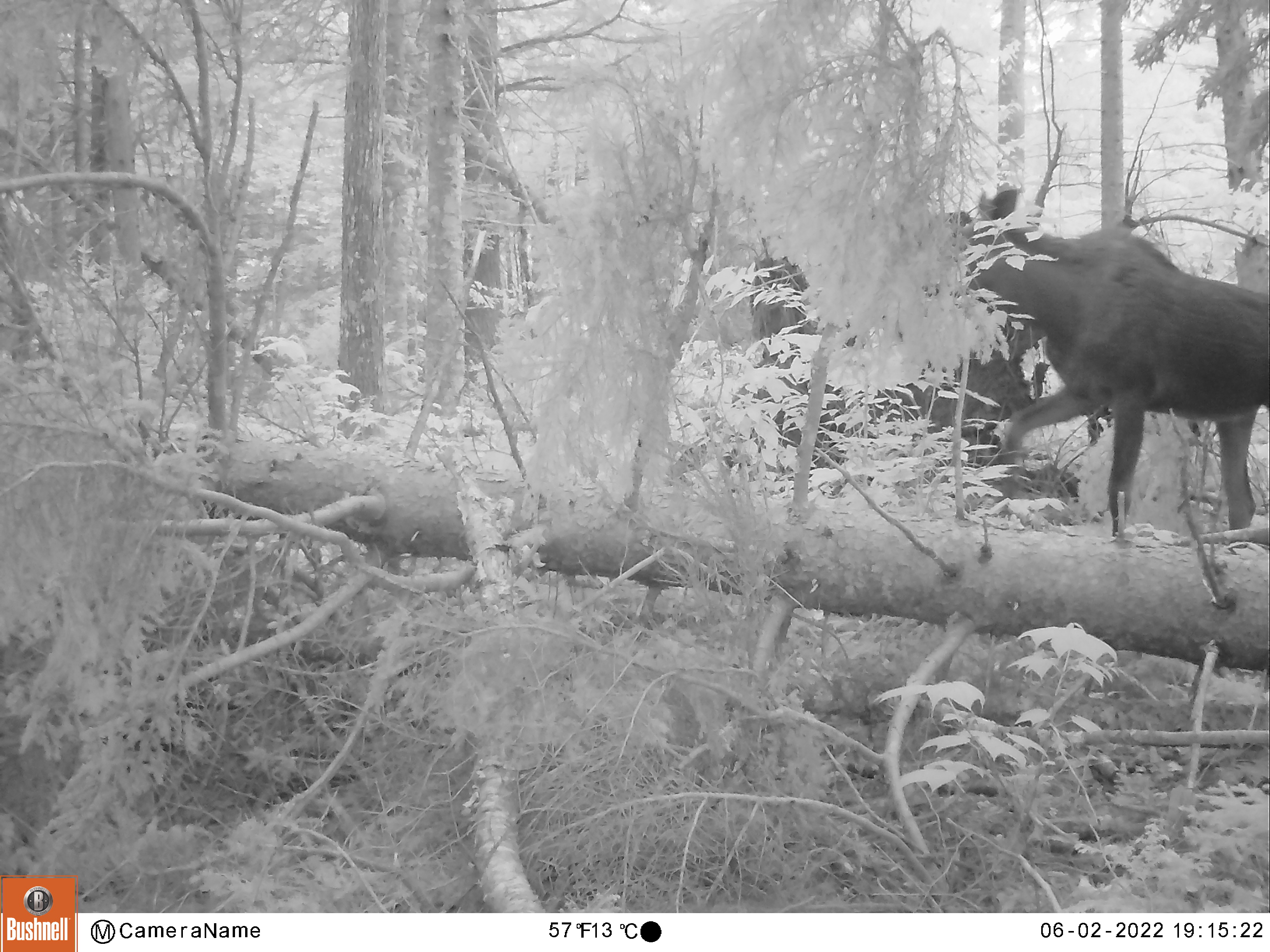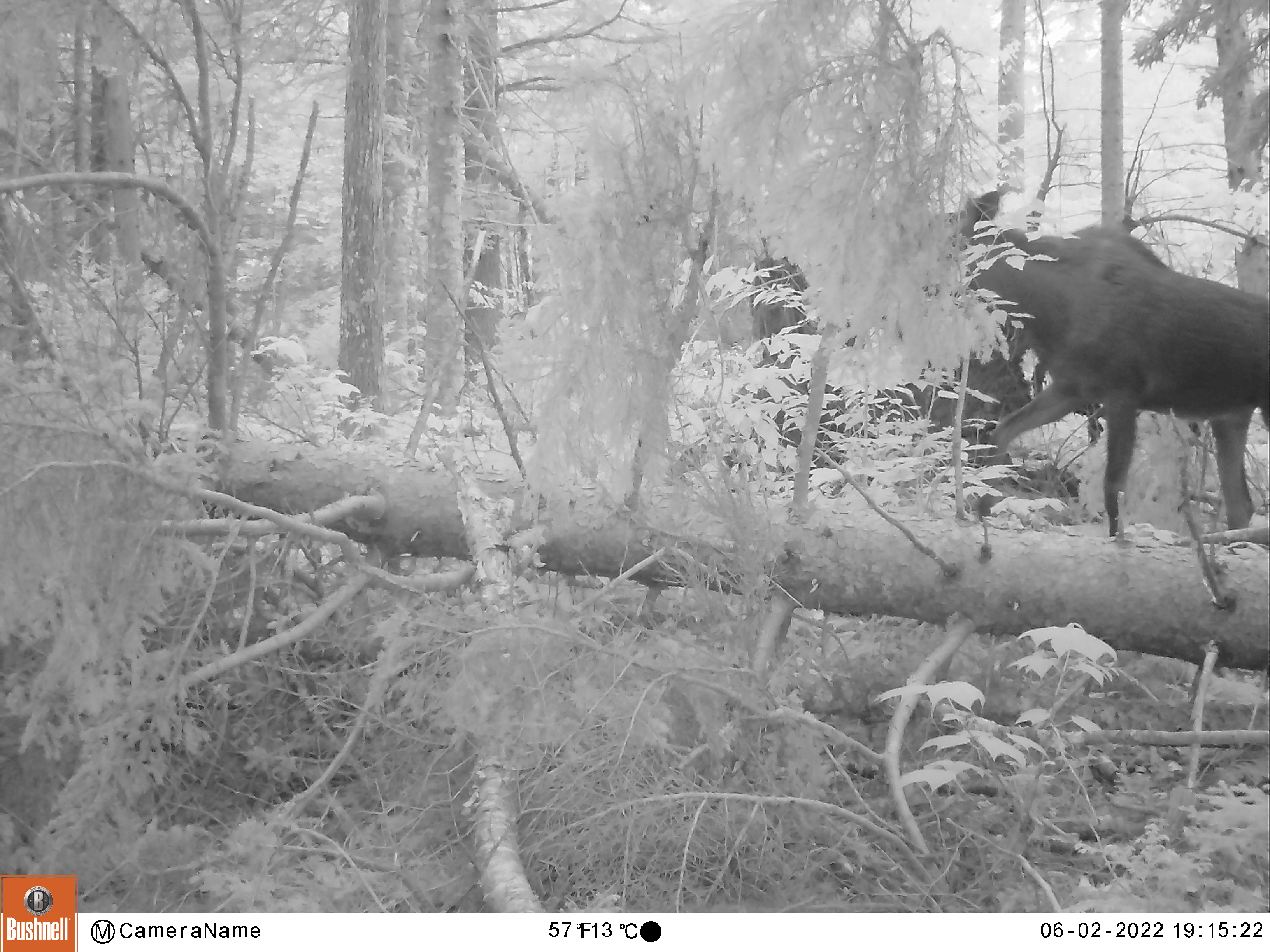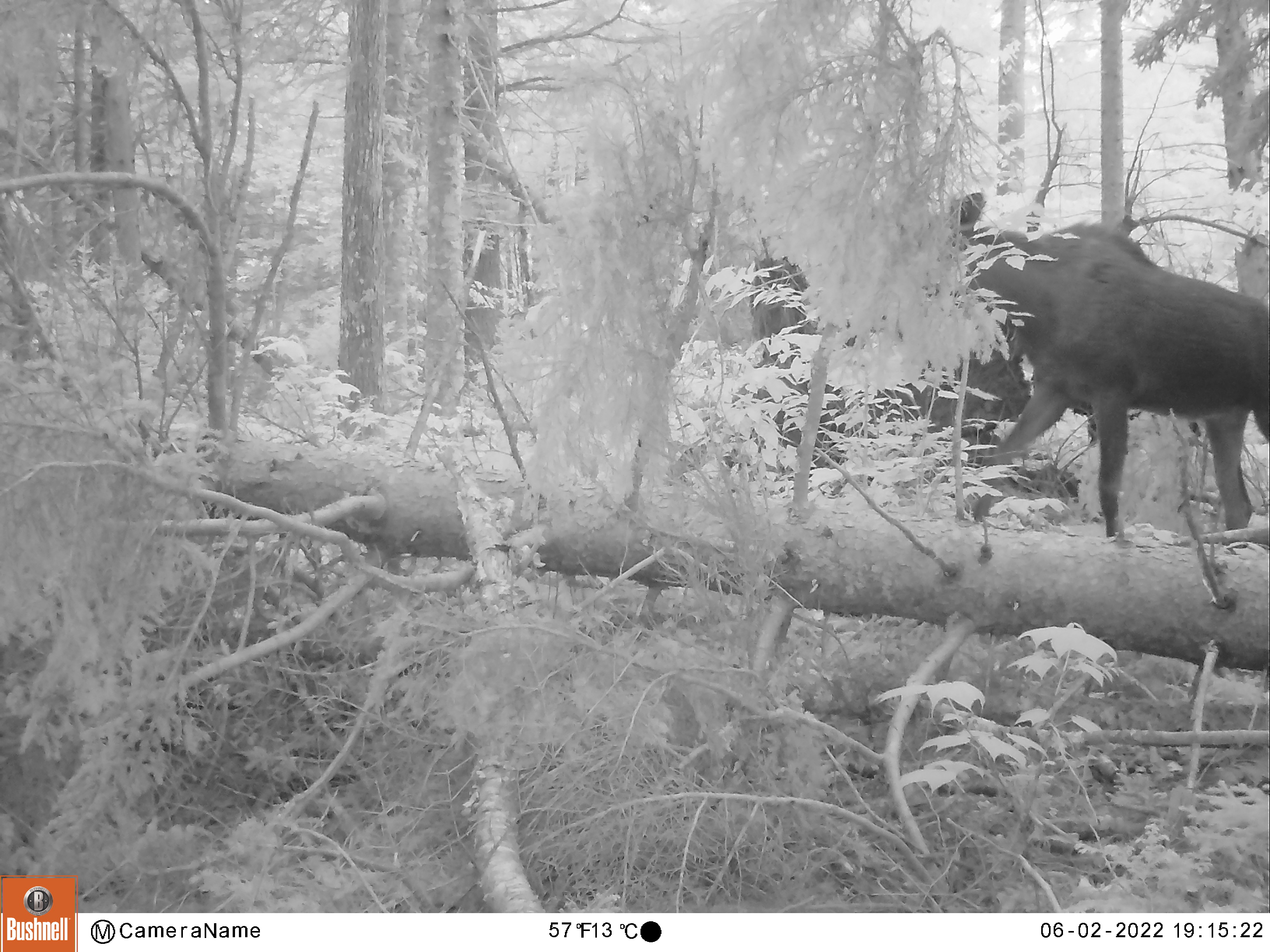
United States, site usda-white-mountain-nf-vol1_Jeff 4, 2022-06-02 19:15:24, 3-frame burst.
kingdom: Animalia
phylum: Chordata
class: Mammalia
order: Artiodactyla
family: Cervidae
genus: Alces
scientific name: Alces alces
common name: moose